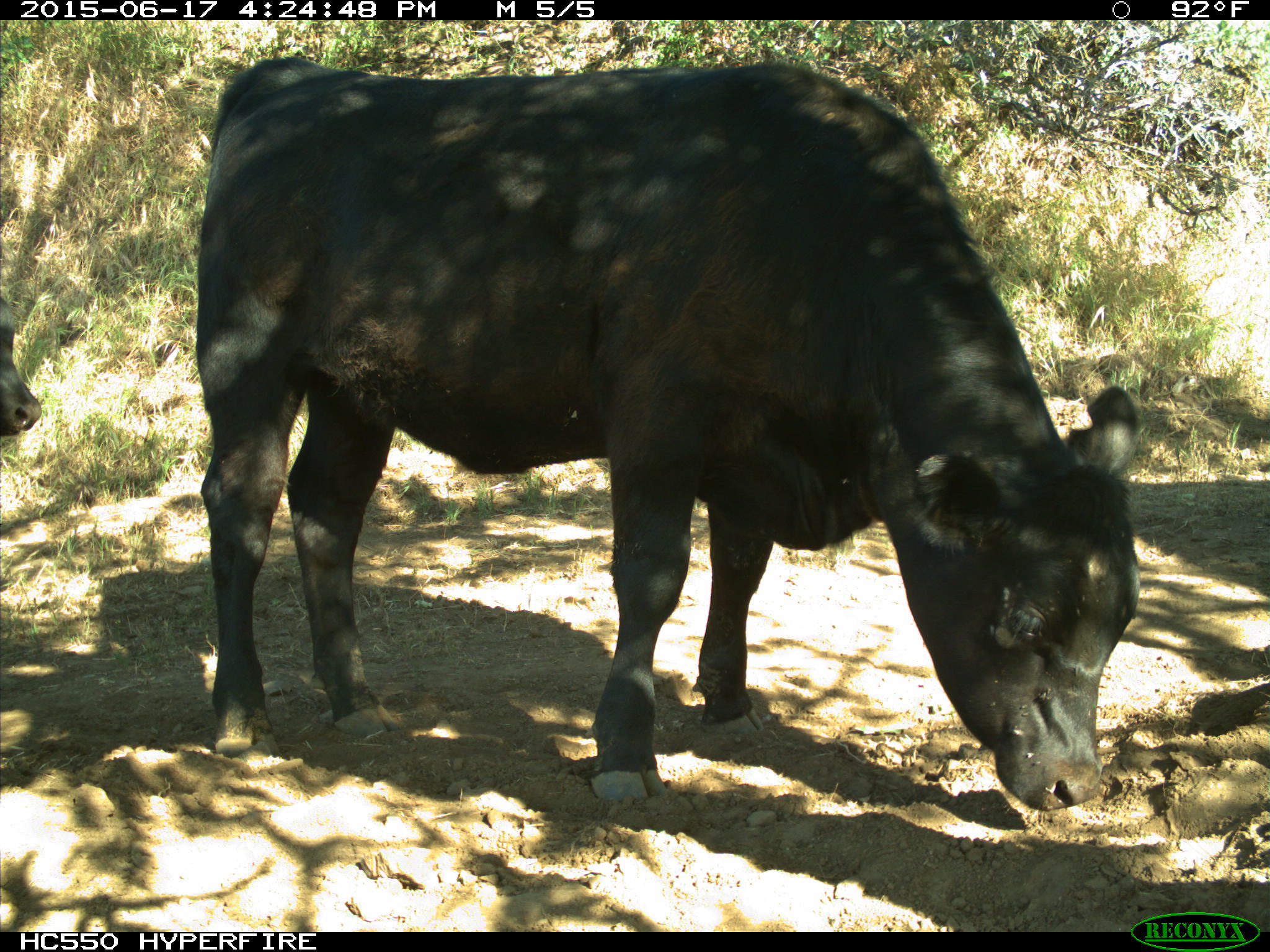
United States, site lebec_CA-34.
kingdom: Animalia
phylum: Chordata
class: Mammalia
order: Artiodactyla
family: Bovidae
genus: Bos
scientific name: Bos taurus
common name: domestic cow